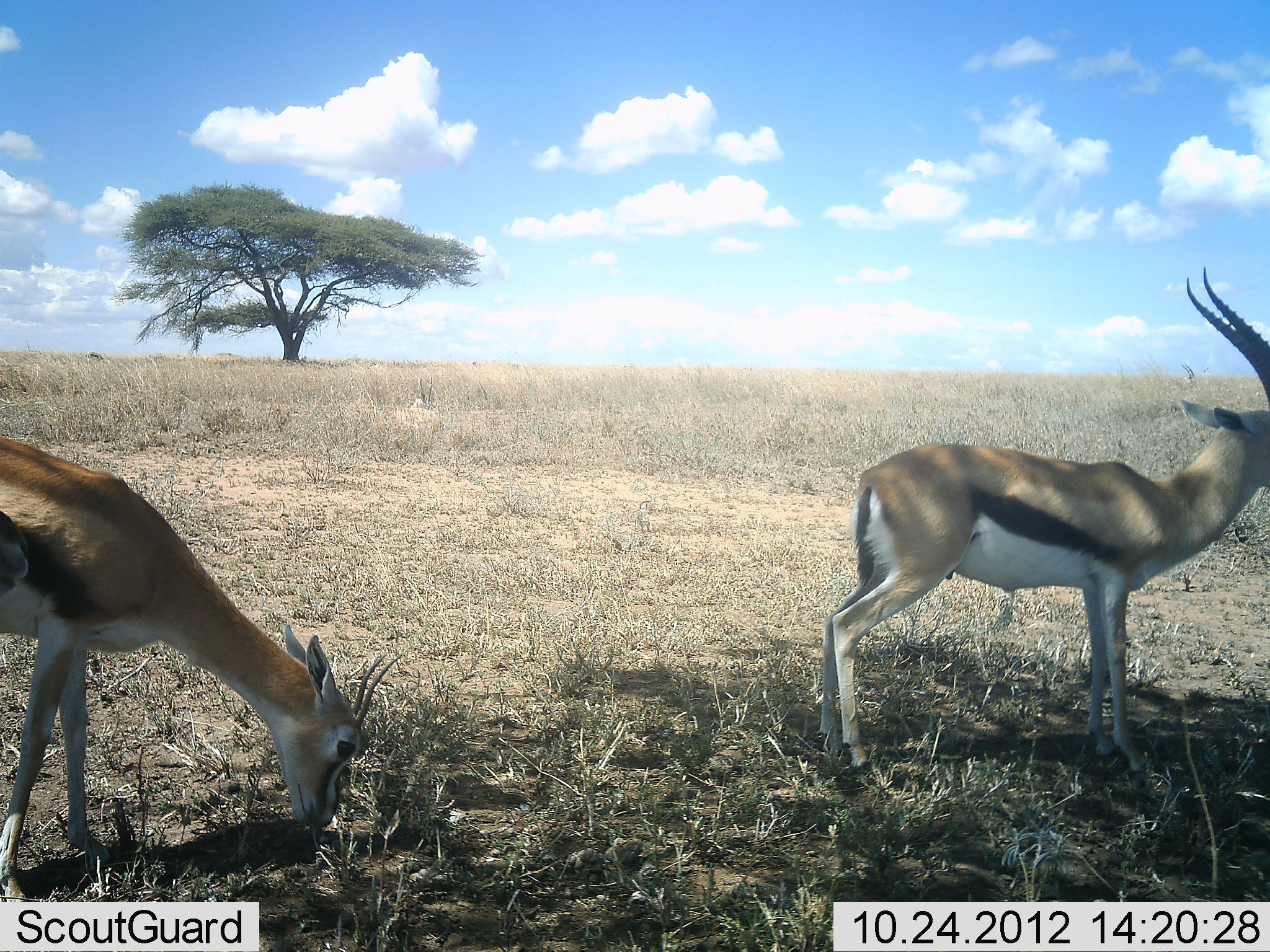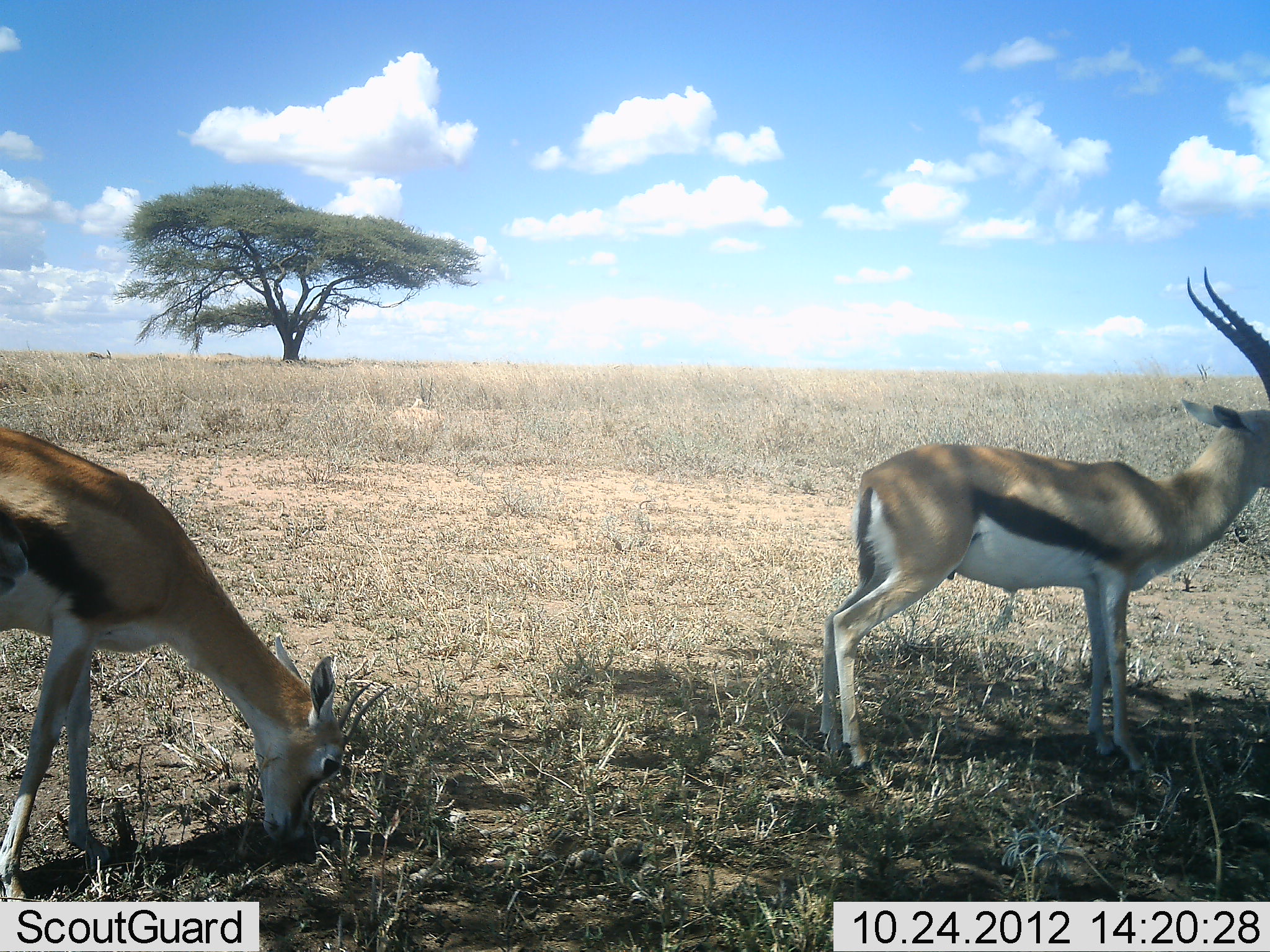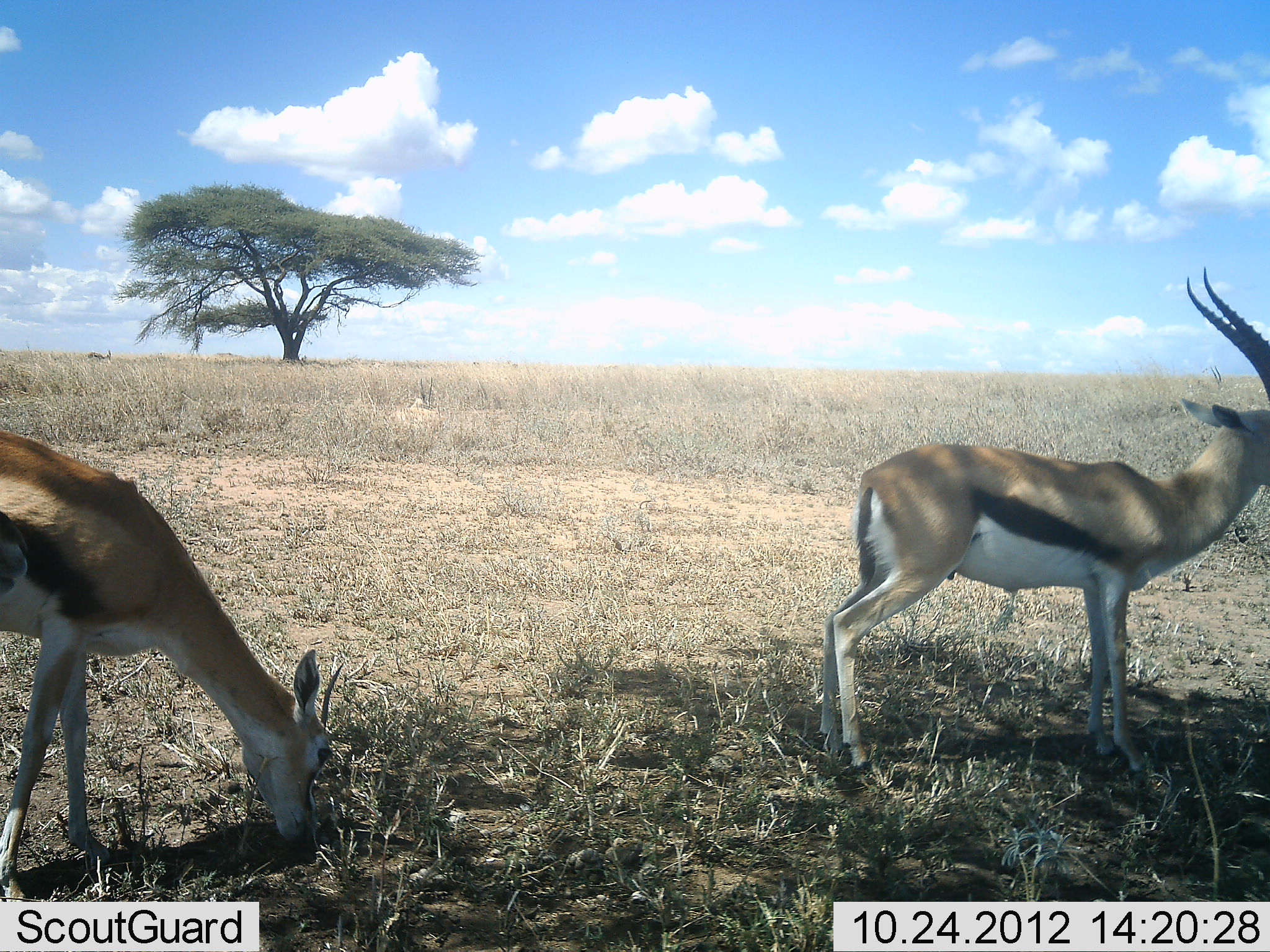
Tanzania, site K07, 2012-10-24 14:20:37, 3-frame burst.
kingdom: Animalia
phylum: Chordata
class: Mammalia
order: Artiodactyla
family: Bovidae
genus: Eudorcas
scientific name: Eudorcas thomsonii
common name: thomson's gazelle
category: gazellethomsons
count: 2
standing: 100%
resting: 0%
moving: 10%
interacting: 10%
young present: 0%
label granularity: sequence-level